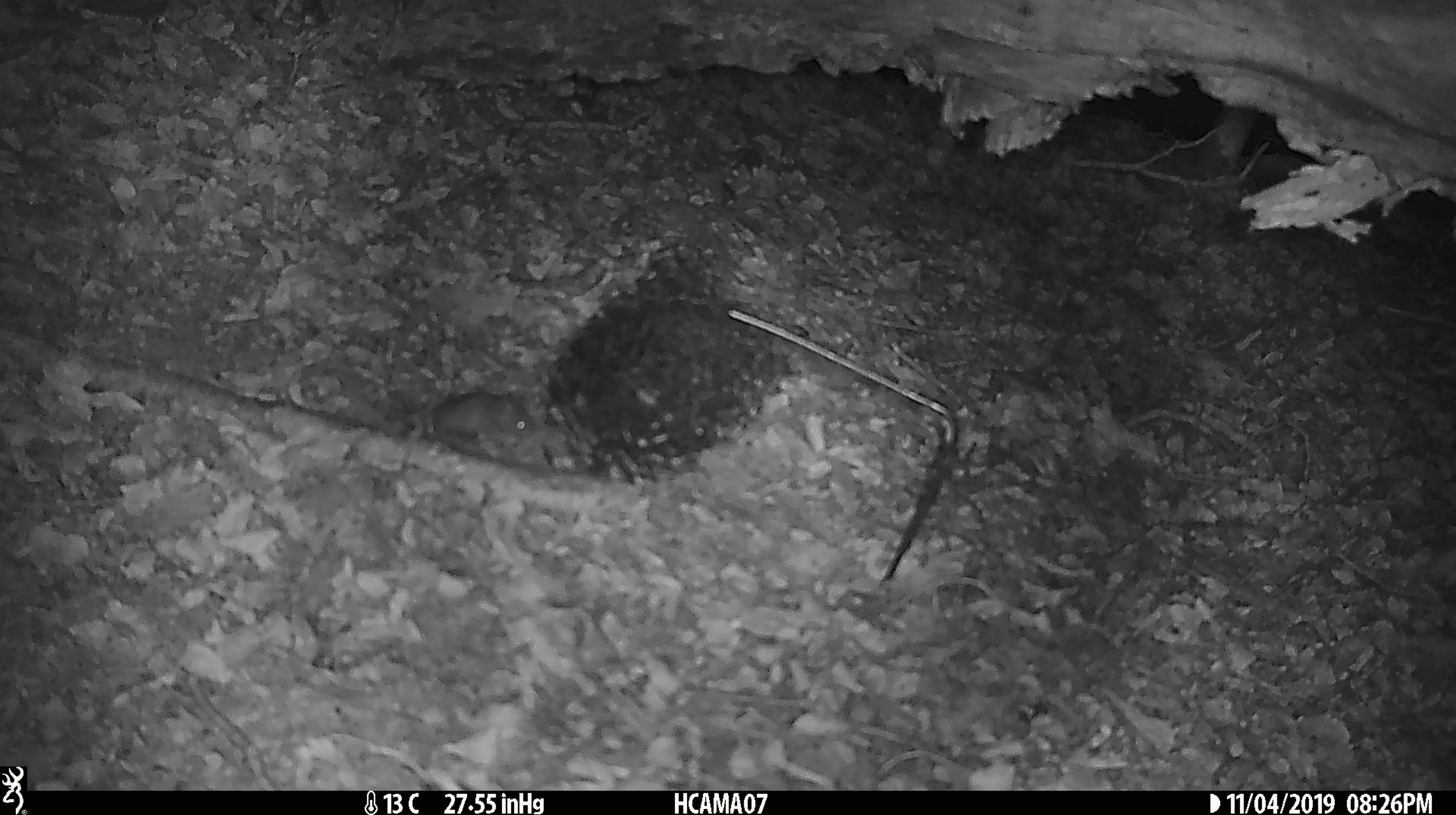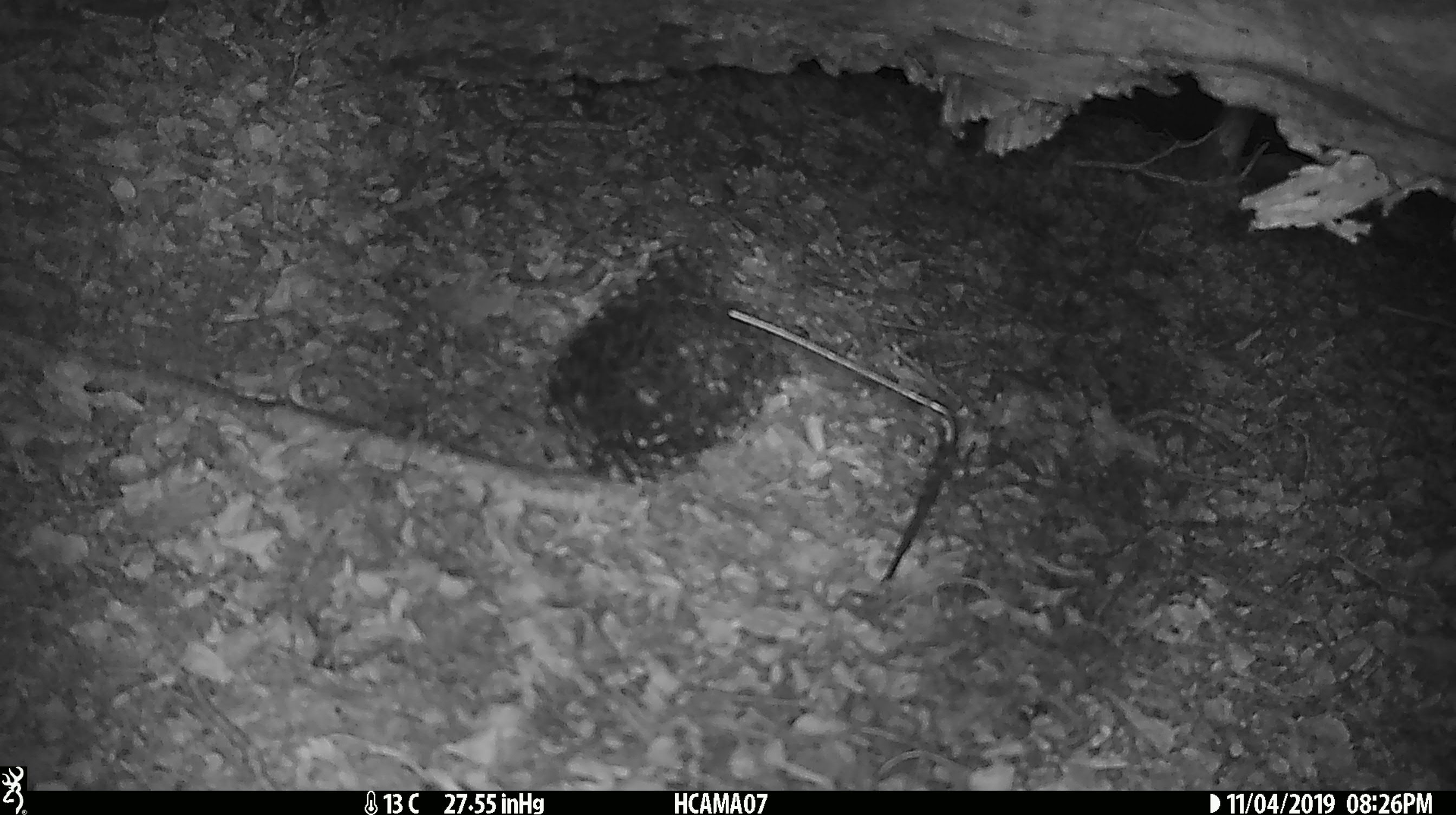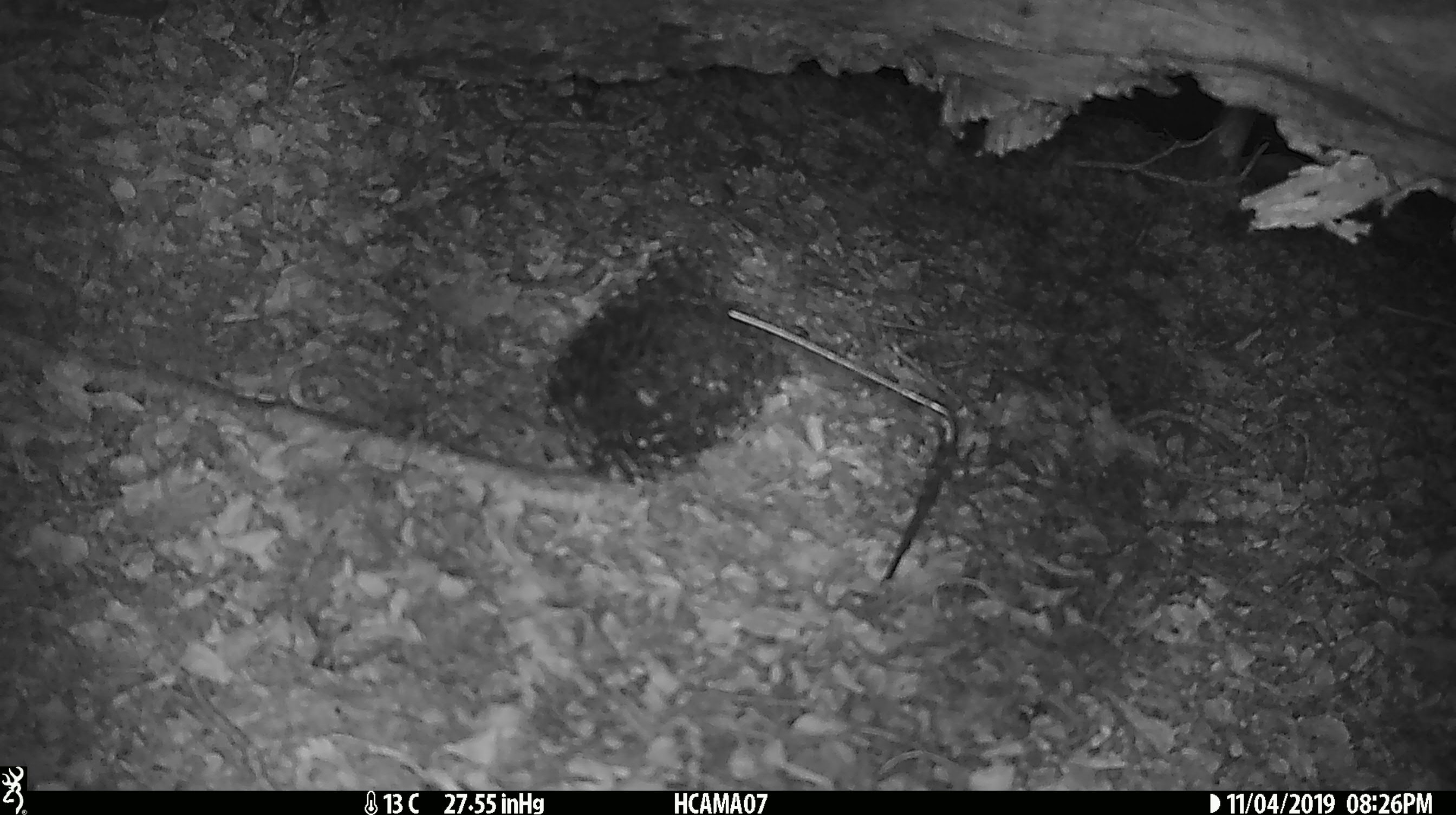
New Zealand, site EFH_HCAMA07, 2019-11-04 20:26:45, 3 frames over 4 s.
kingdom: Animalia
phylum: Chordata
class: Mammalia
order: Rodentia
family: Muridae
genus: Mus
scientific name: Mus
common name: mouse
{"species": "mouse (Mus)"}